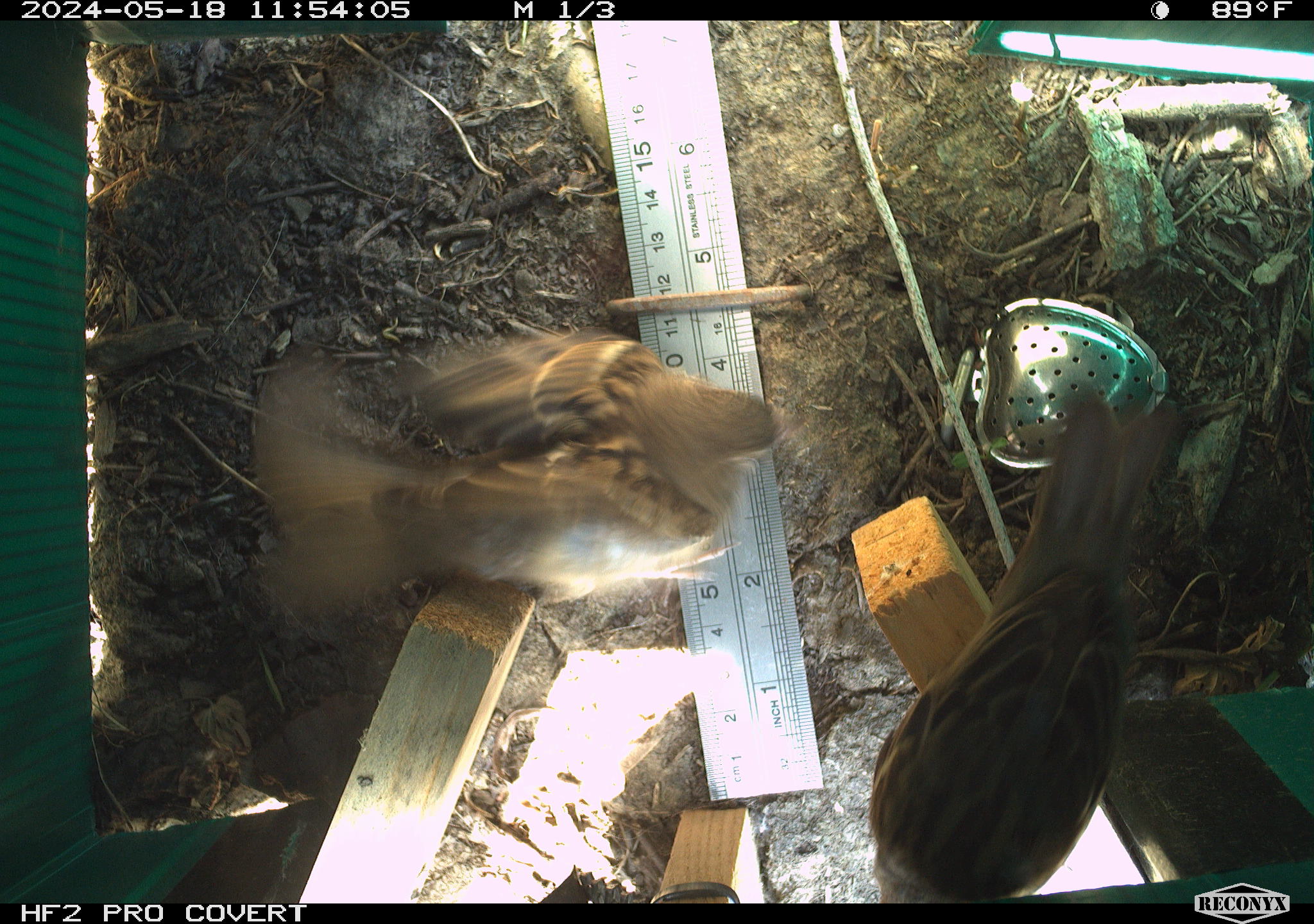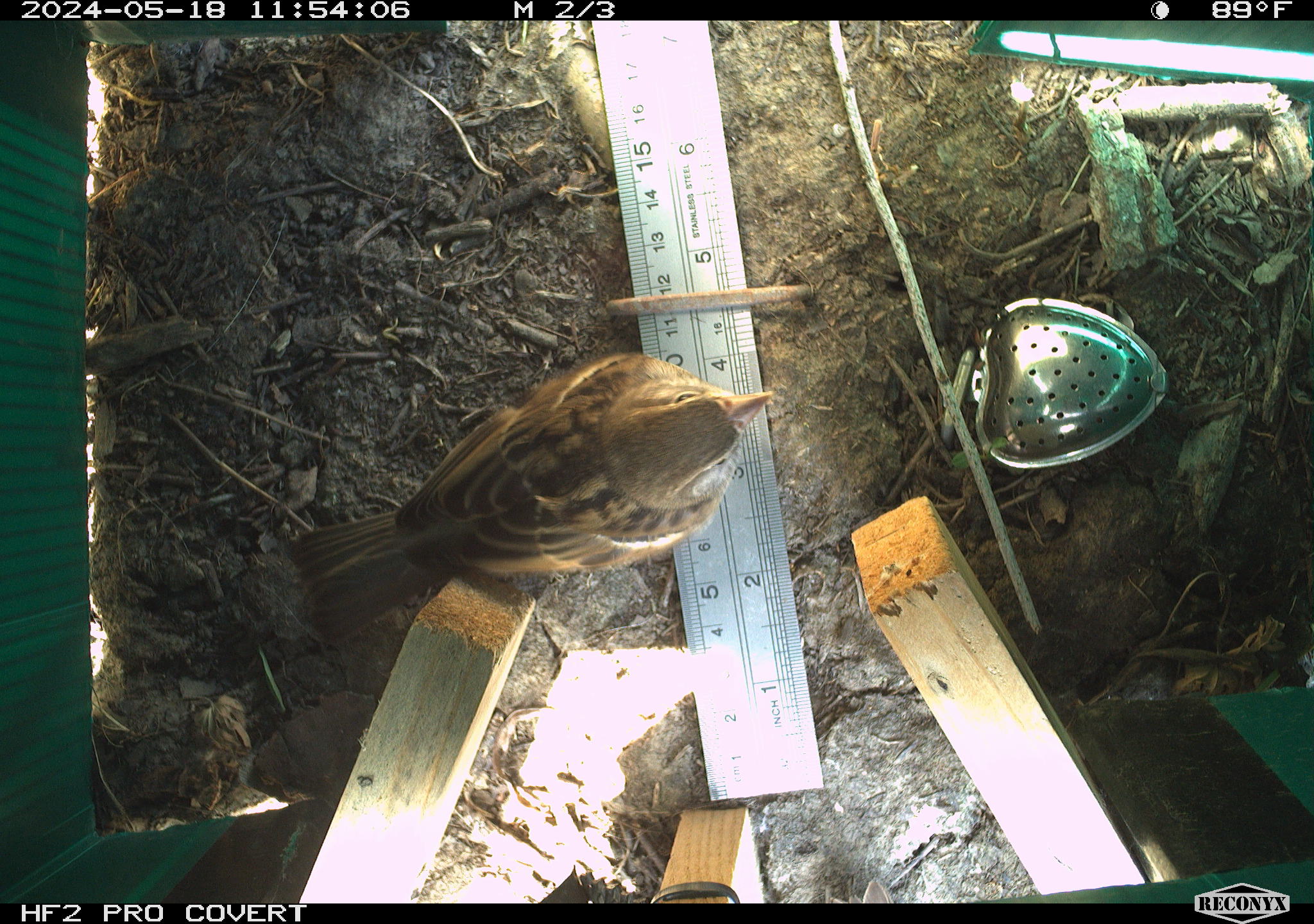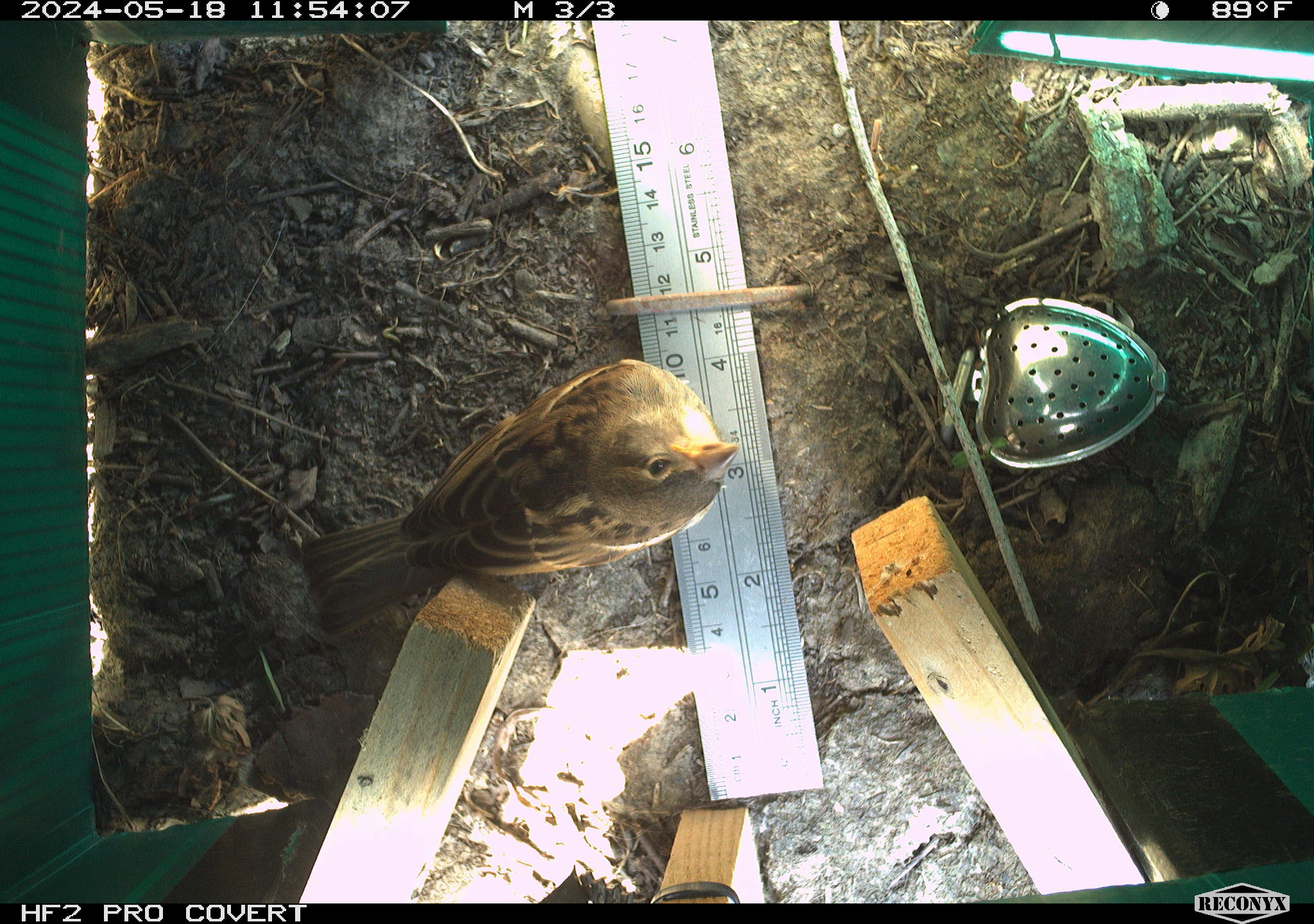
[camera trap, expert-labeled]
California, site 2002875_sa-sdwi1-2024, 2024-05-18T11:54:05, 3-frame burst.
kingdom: Animalia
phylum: Chordata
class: Aves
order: Passeriformes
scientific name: Passeriformes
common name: passerines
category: passeriformes order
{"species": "passeriformes order (passerines) (Passeriformes)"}